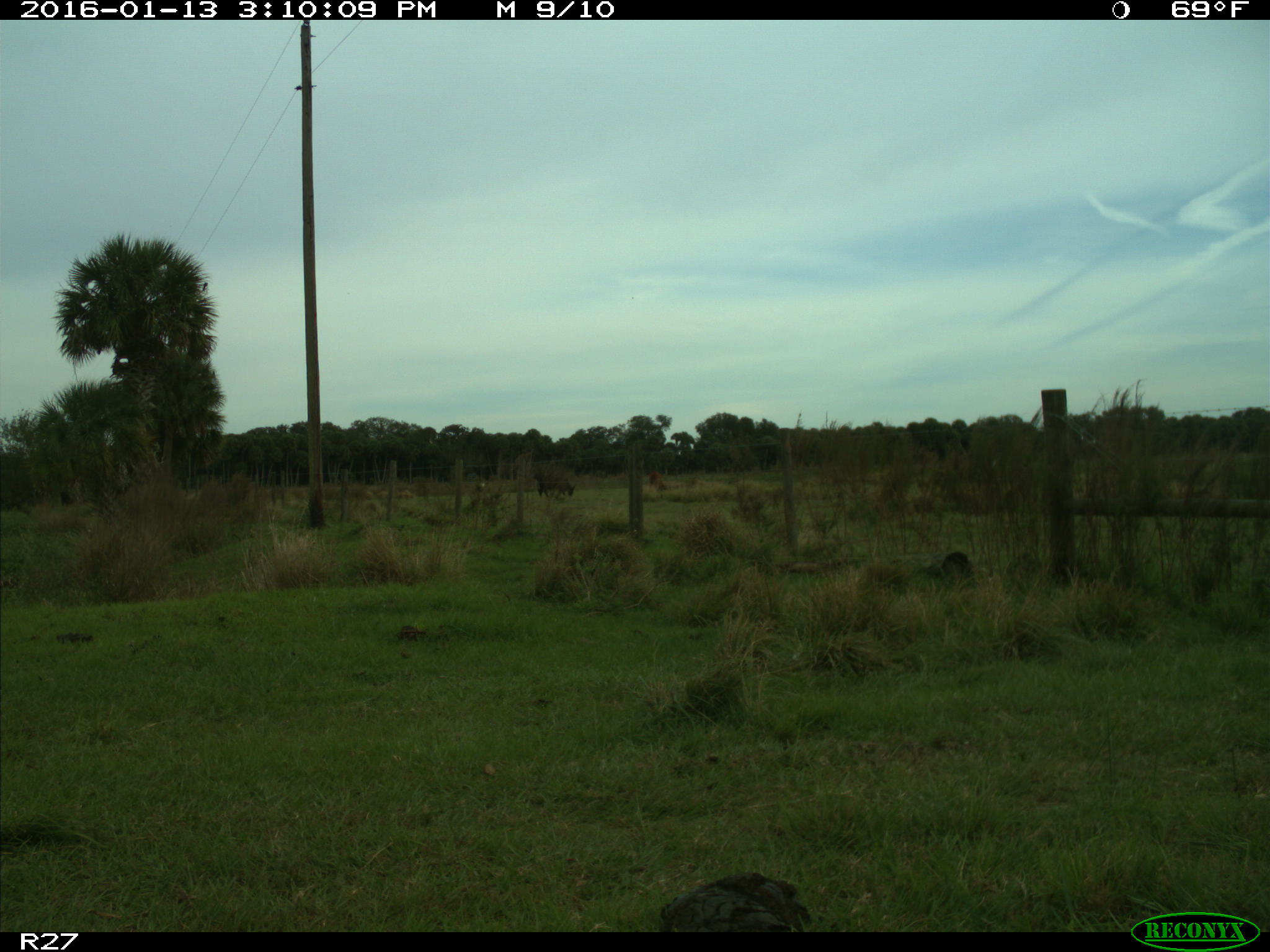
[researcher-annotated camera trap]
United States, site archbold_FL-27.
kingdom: Animalia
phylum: Chordata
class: Mammalia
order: Artiodactyla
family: Bovidae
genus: Bos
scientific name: Bos taurus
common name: domestic cow